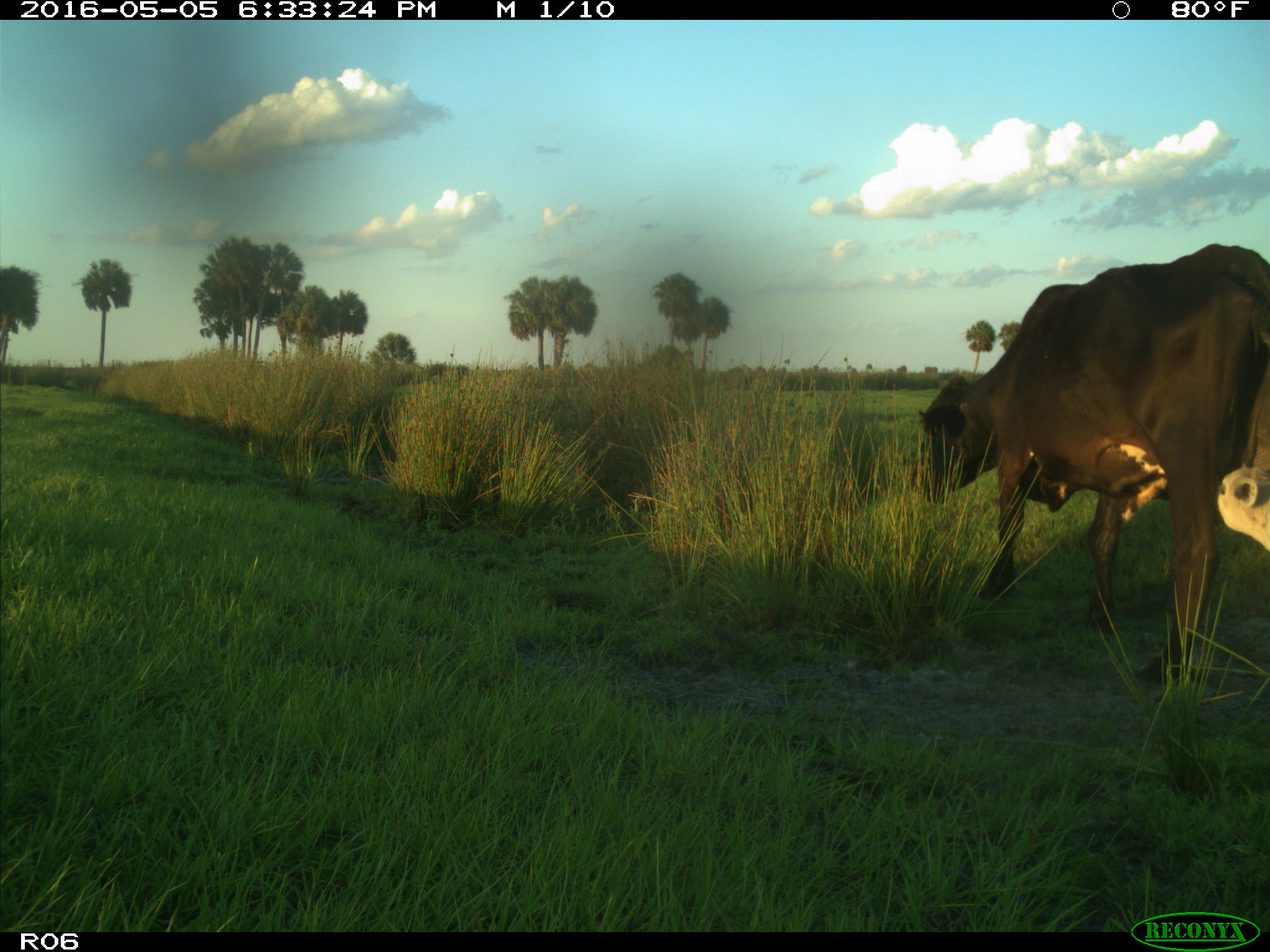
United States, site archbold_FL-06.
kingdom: Animalia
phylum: Chordata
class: Mammalia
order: Artiodactyla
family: Bovidae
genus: Bos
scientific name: Bos taurus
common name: domestic cow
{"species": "Bos taurus (domestic cow)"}